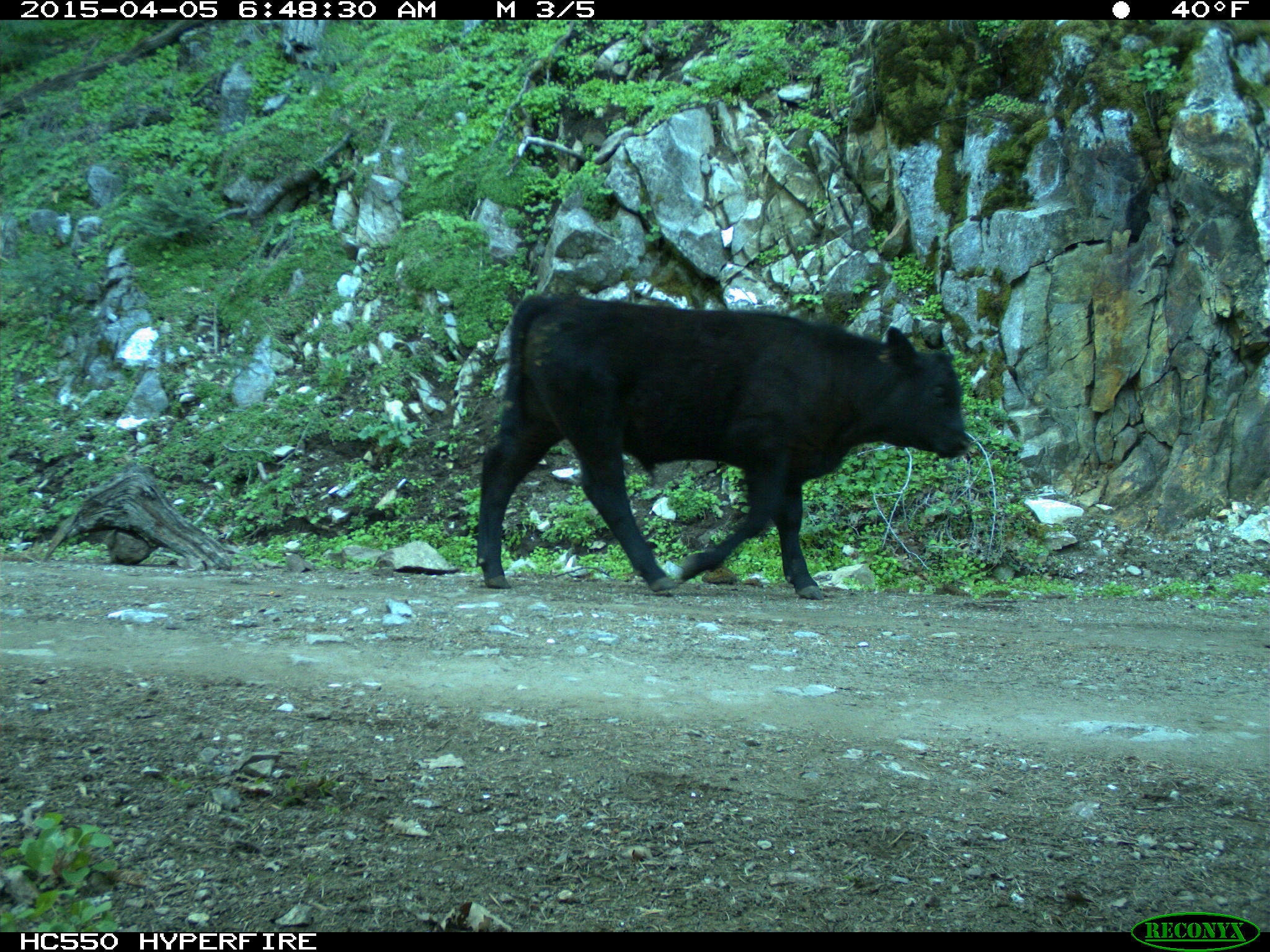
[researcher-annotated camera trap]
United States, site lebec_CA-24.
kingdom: Animalia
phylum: Chordata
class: Mammalia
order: Artiodactyla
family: Bovidae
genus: Bos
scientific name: Bos taurus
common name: domestic cow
Bos taurus (domestic cow).